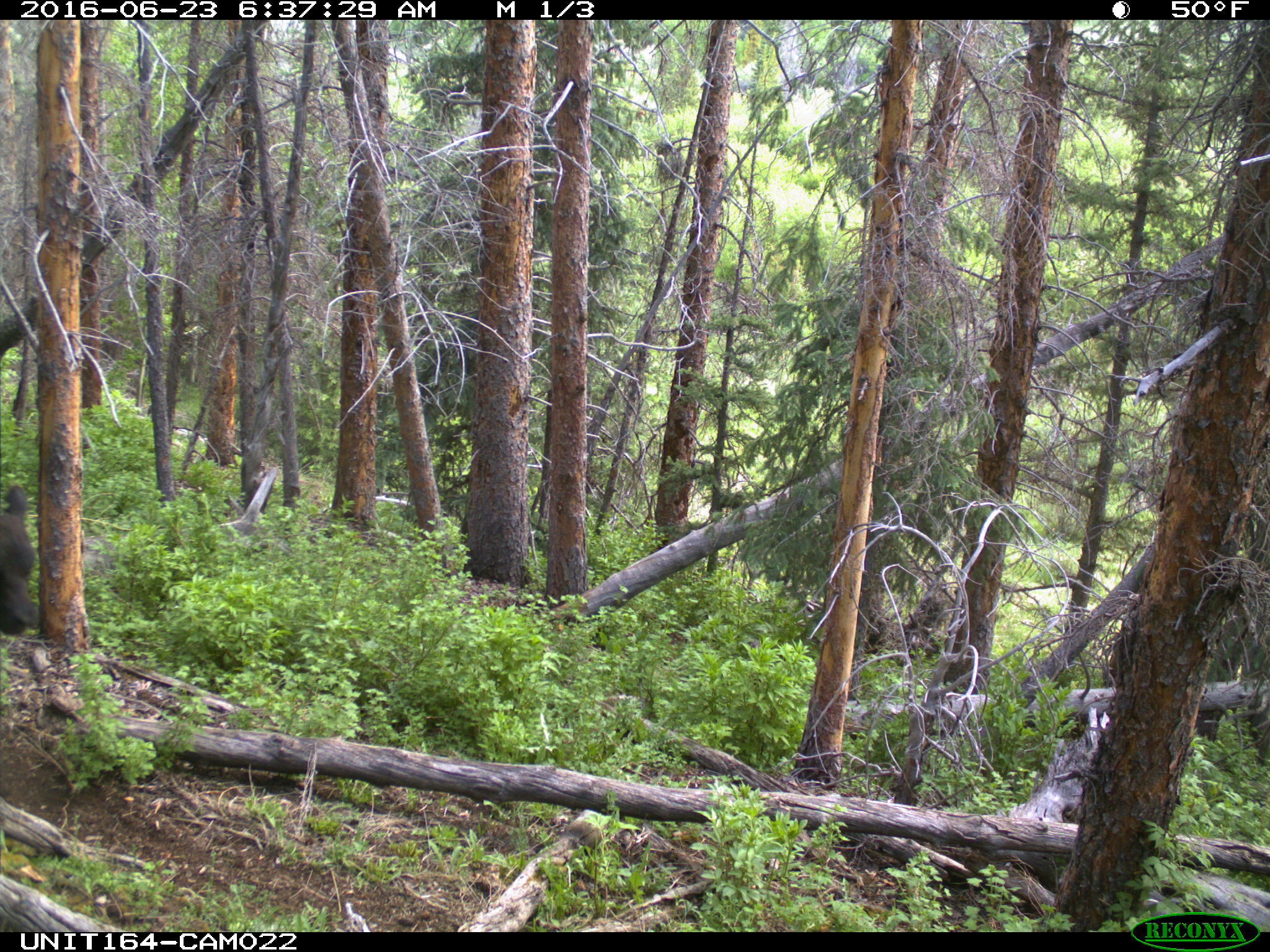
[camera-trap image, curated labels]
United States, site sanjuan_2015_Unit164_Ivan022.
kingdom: Animalia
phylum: Chordata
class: Mammalia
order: Artiodactyla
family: Bovidae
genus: Bos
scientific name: Bos taurus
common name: domestic cow